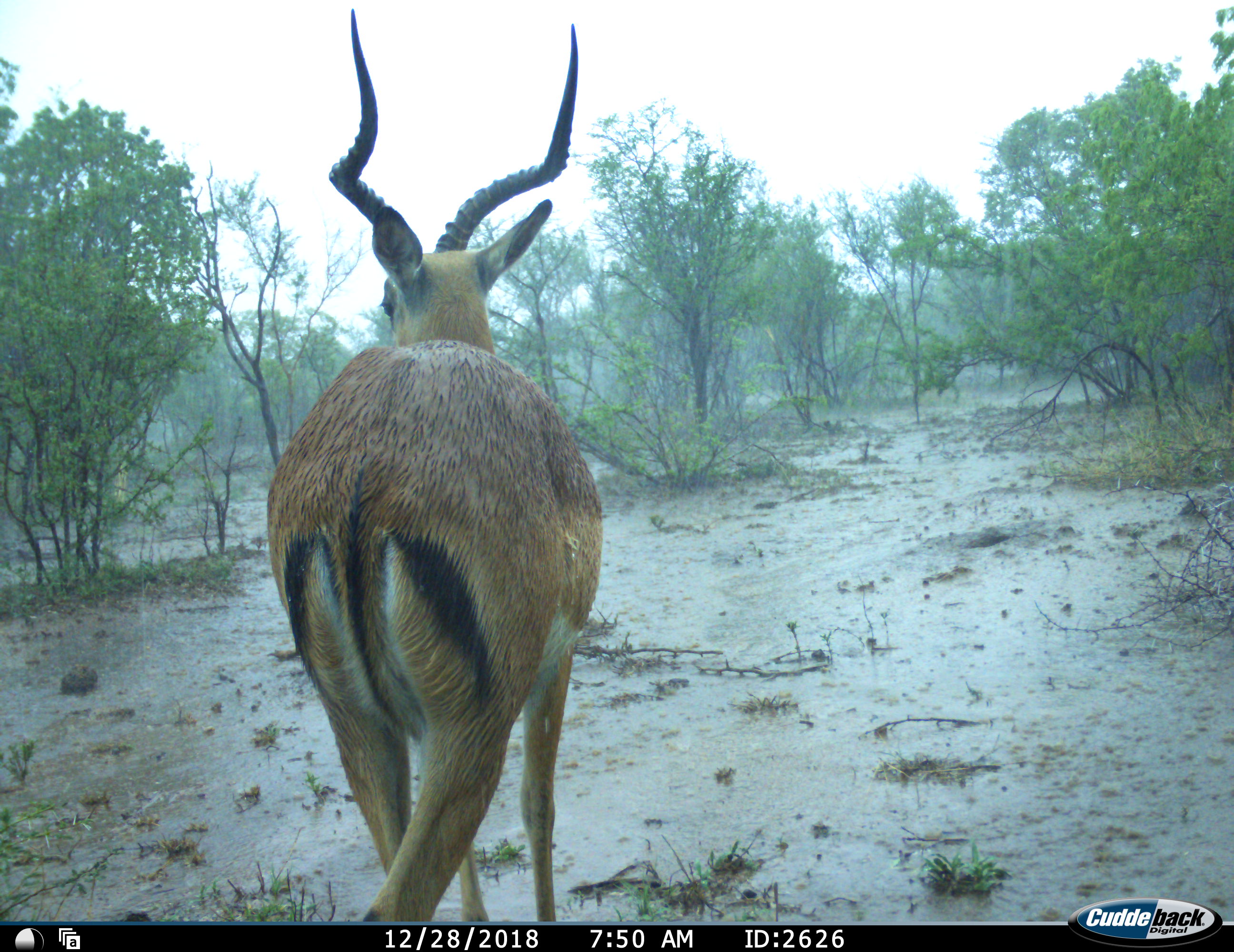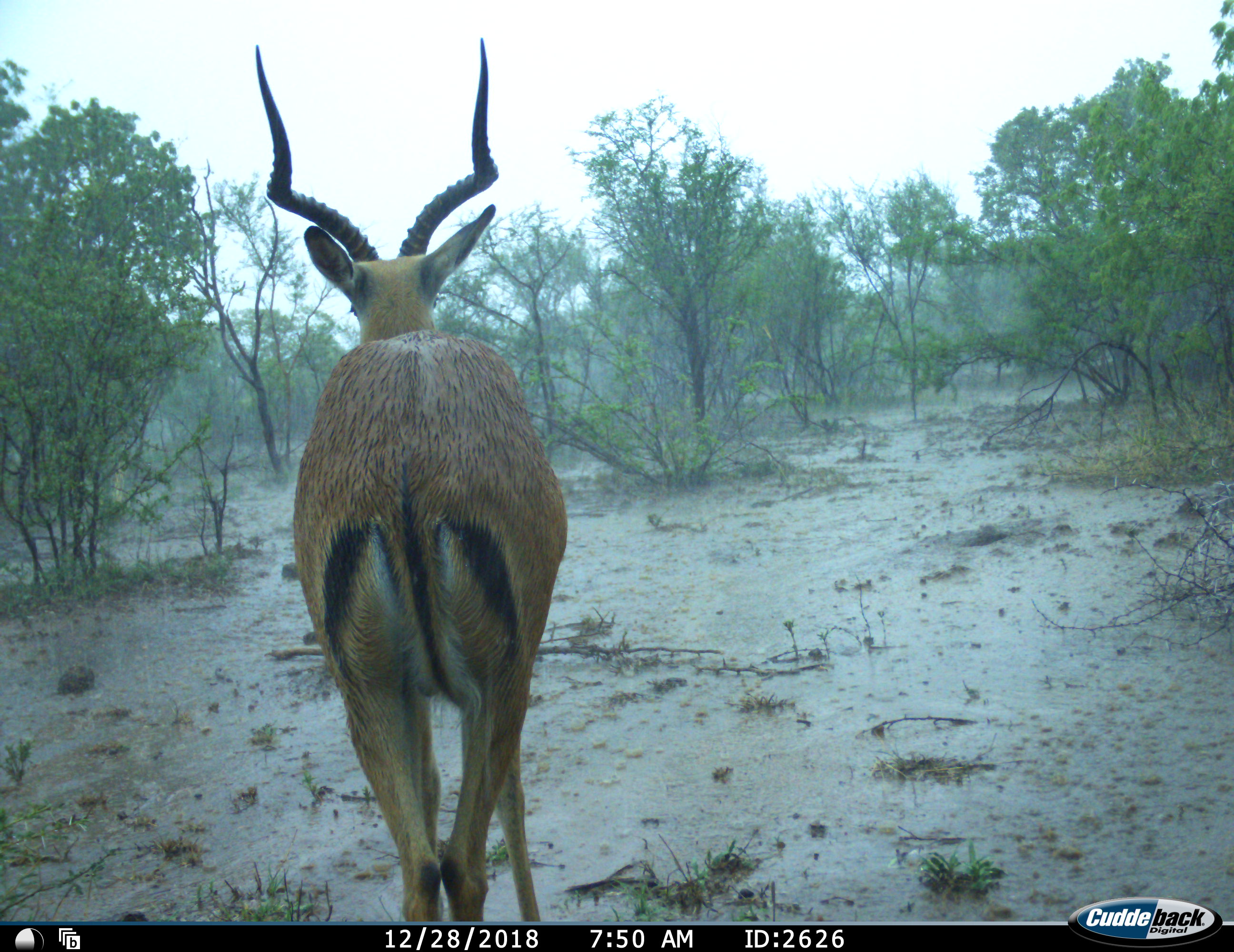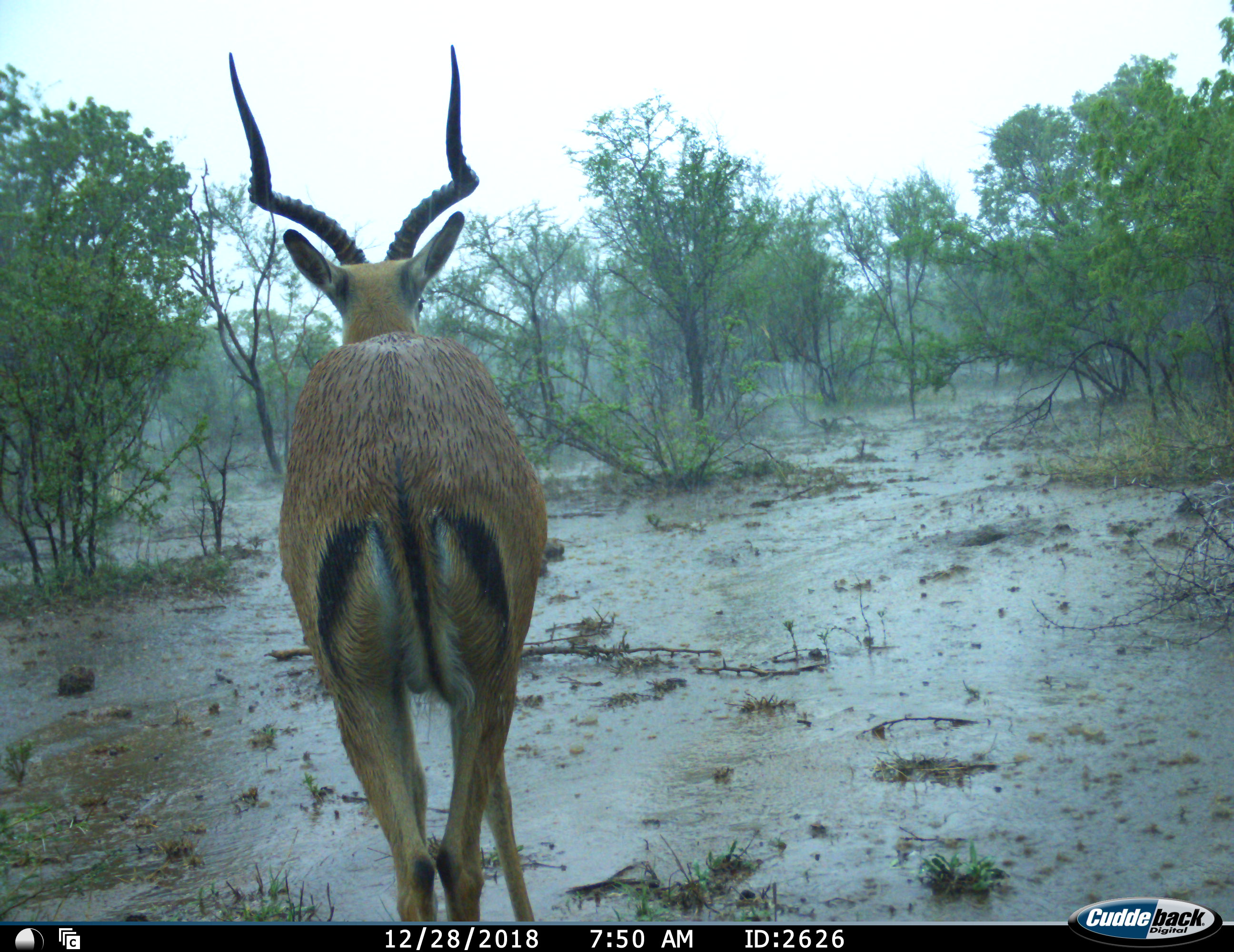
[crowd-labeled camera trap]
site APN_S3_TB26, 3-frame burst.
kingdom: Animalia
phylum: Chordata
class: Mammalia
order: Artiodactyla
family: Bovidae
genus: Aepyceros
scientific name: Aepyceros melampus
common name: impala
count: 1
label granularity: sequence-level